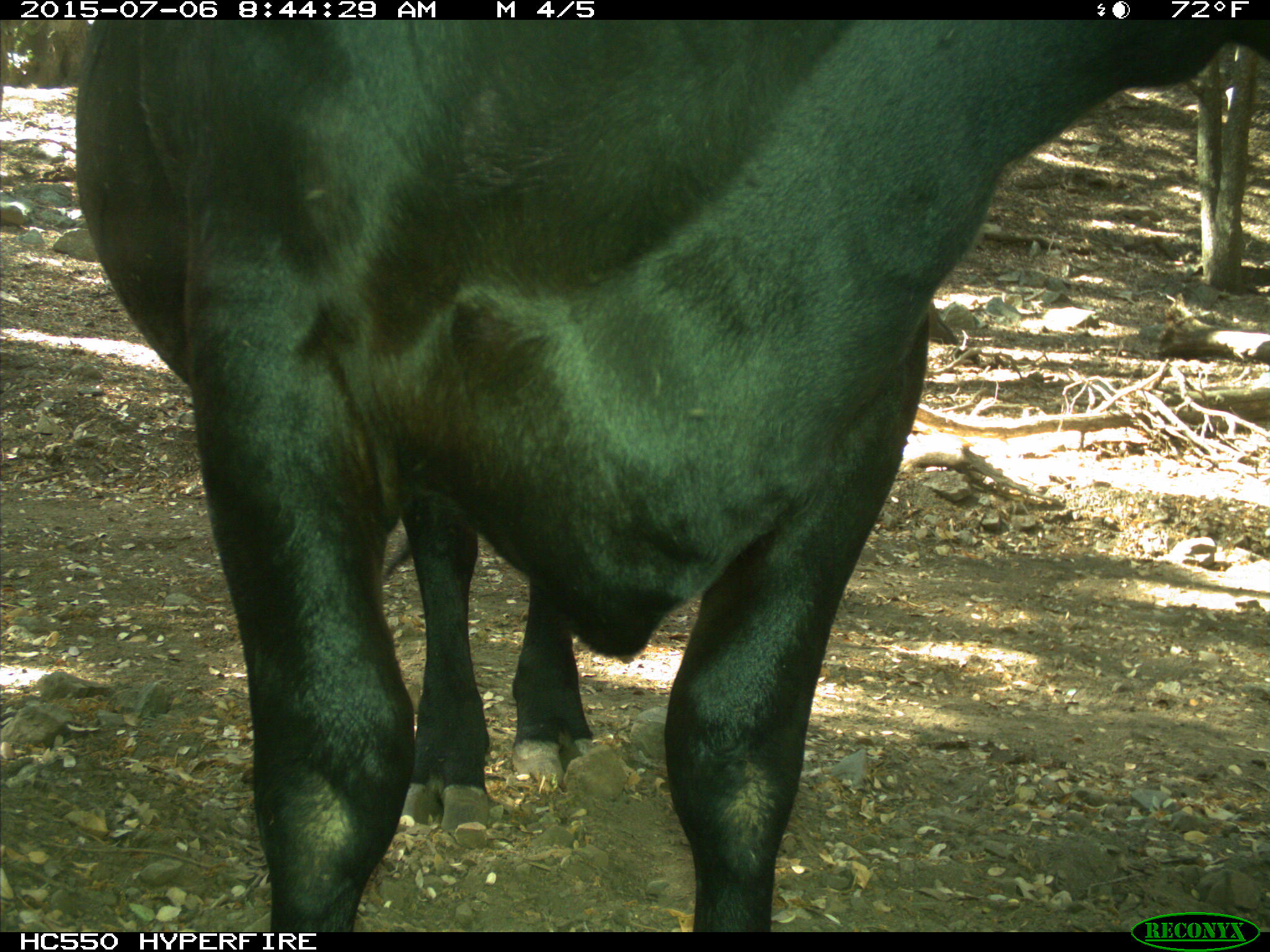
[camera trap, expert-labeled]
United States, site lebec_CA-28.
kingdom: Animalia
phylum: Chordata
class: Mammalia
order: Artiodactyla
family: Bovidae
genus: Bos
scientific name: Bos taurus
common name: domestic cow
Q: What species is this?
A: Bos taurus (domestic cow).